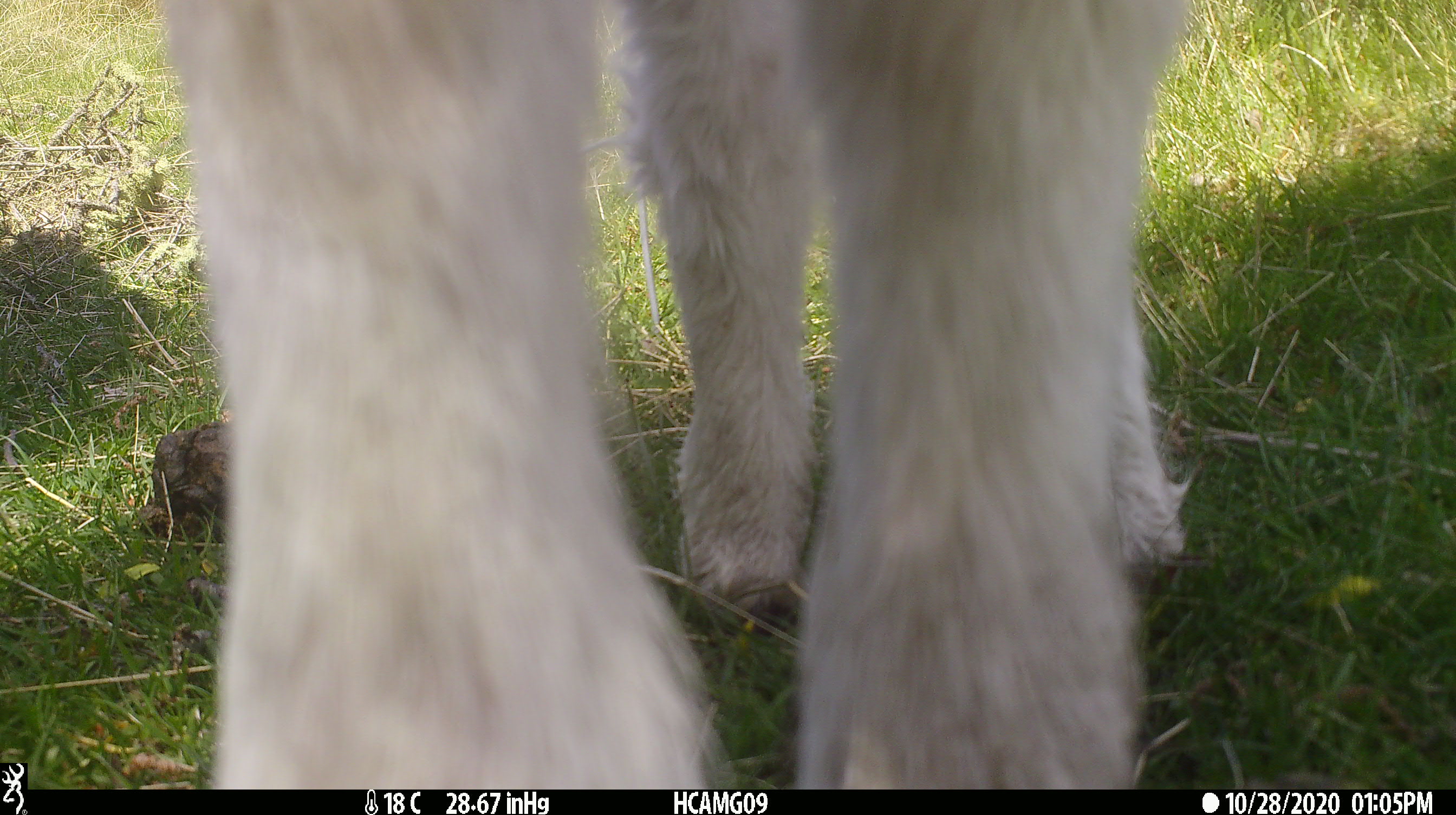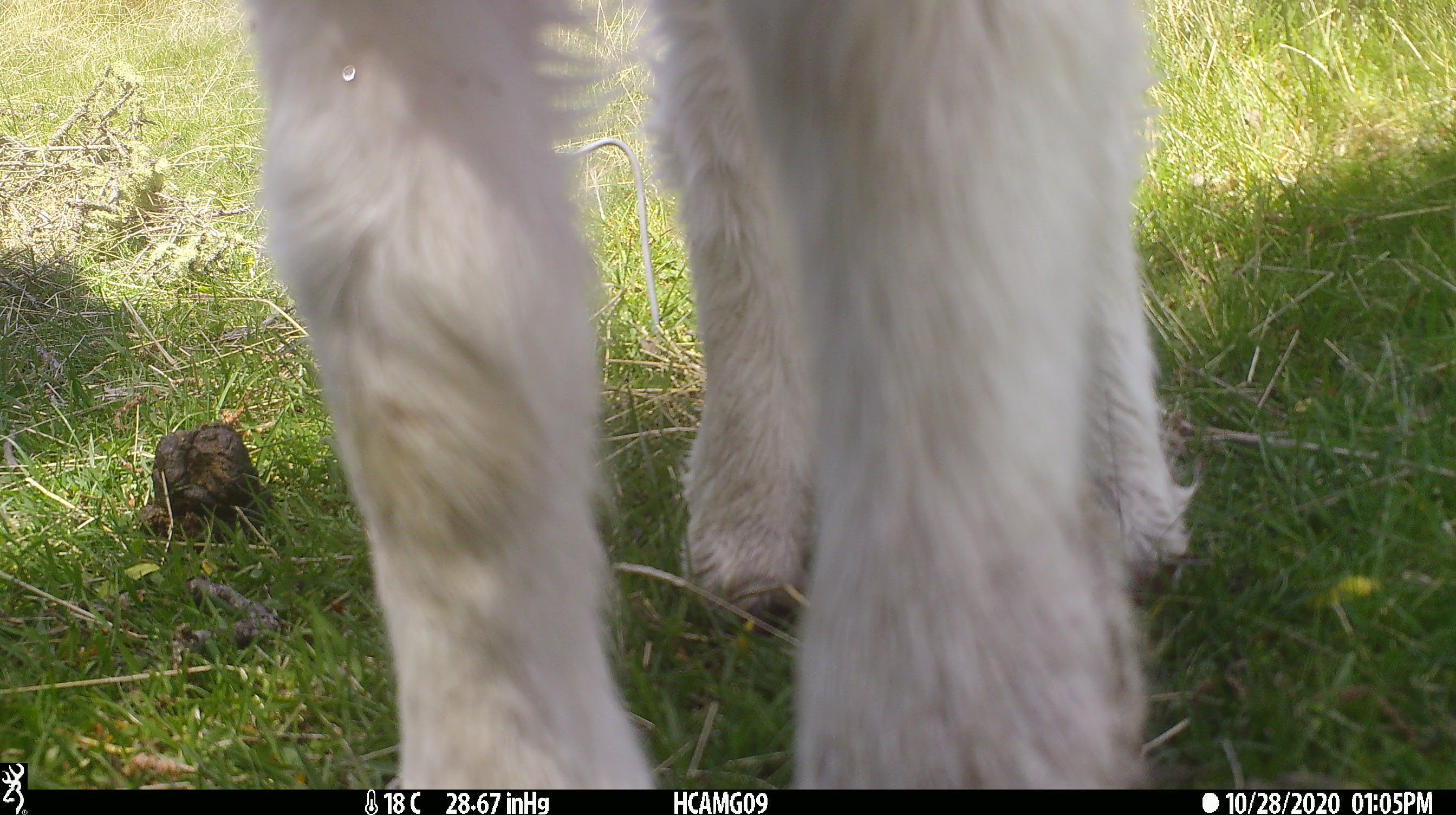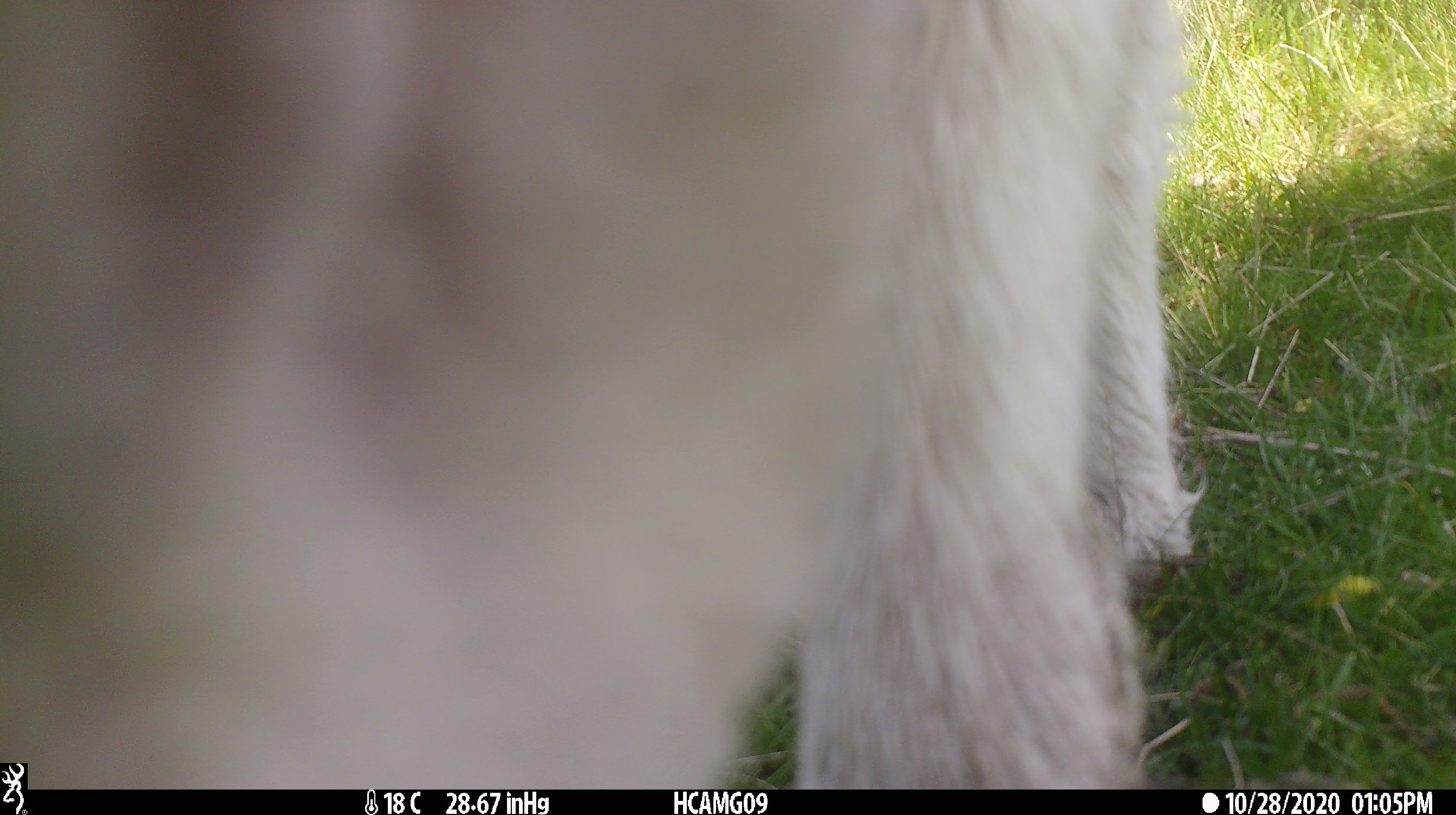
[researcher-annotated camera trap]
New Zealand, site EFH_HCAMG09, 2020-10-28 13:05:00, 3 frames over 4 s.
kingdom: Animalia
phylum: Chordata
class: Mammalia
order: Artiodactyla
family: Bovidae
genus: Ovis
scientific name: Ovis aries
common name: domestic sheep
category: sheep